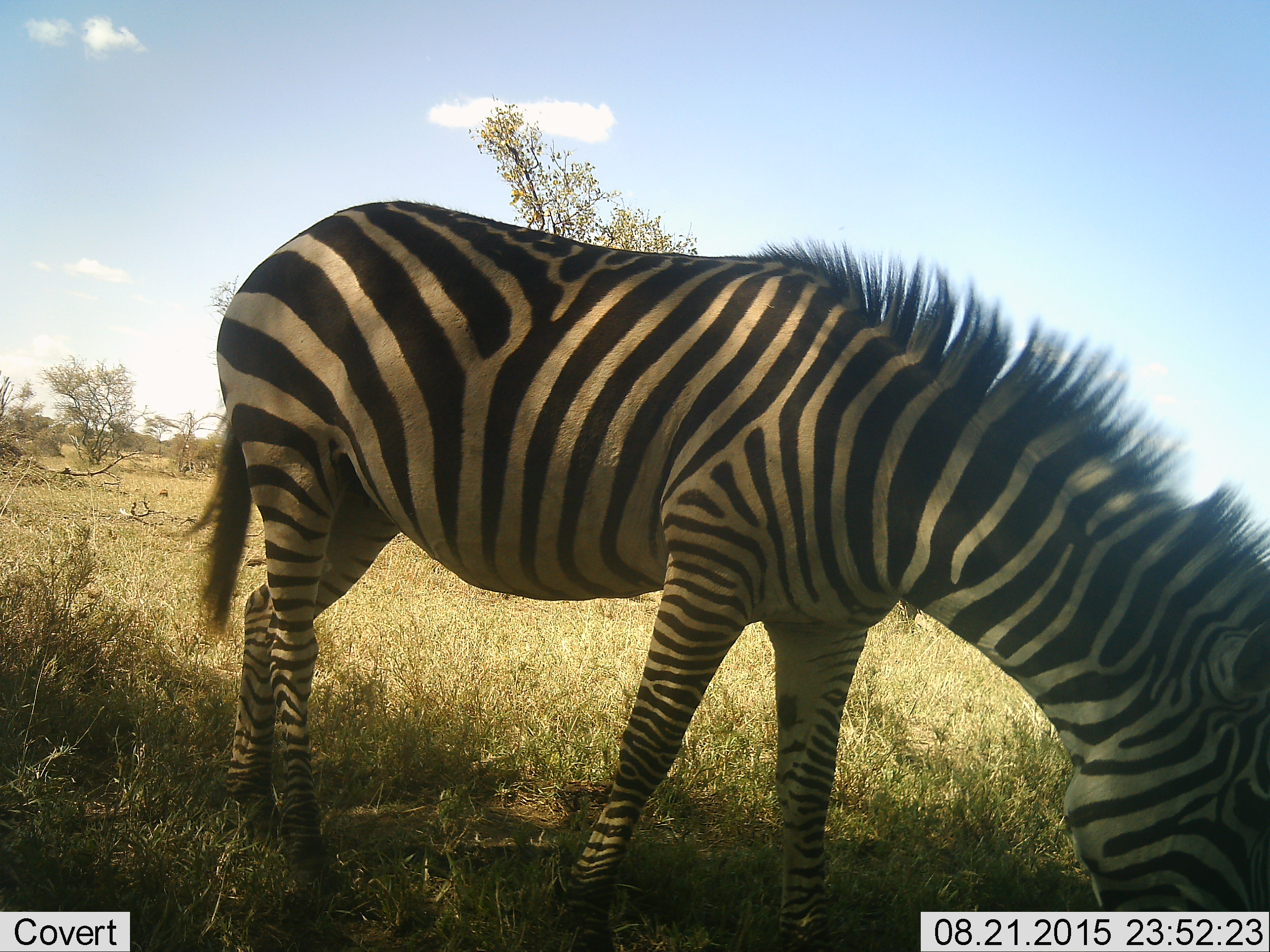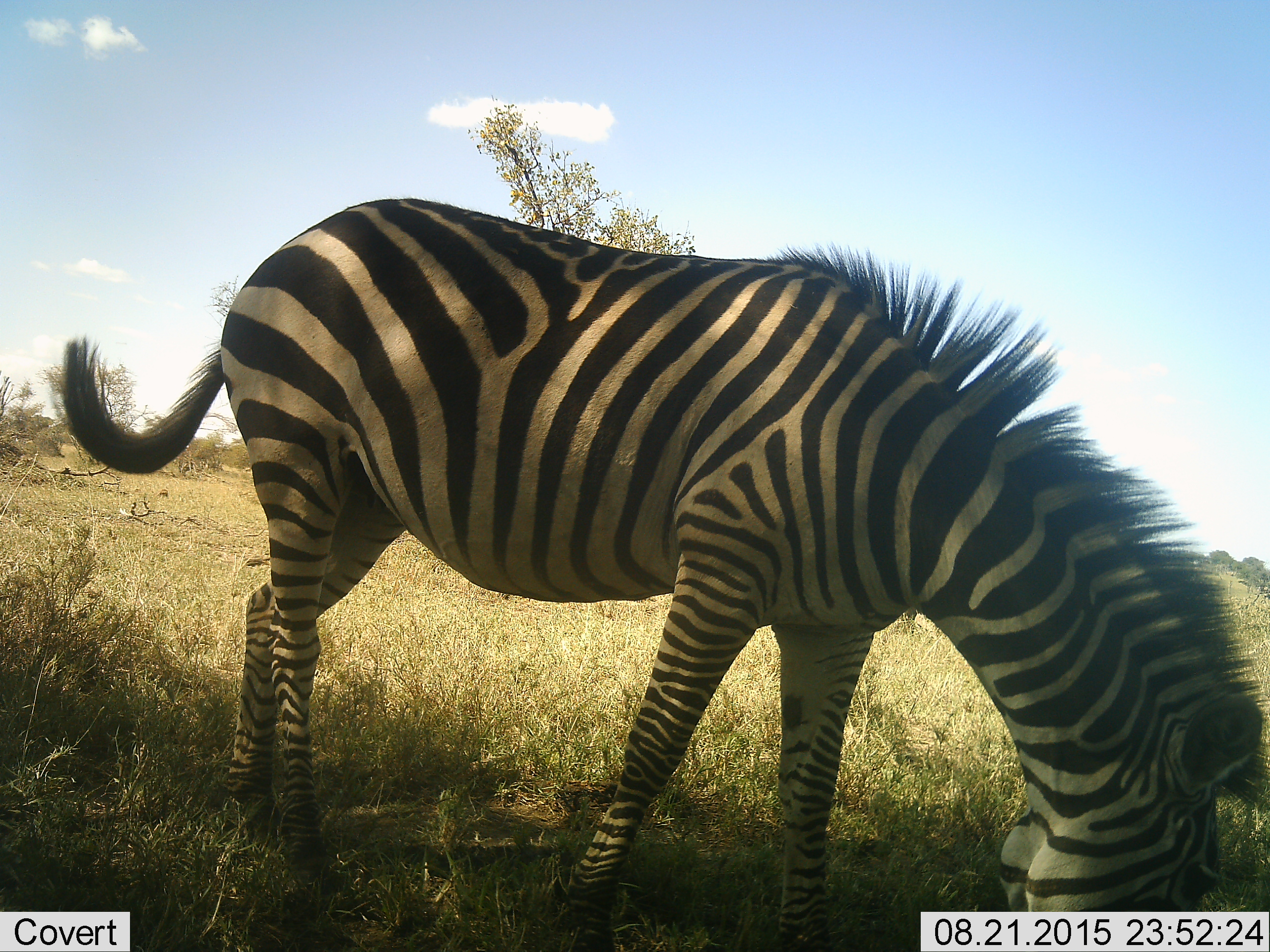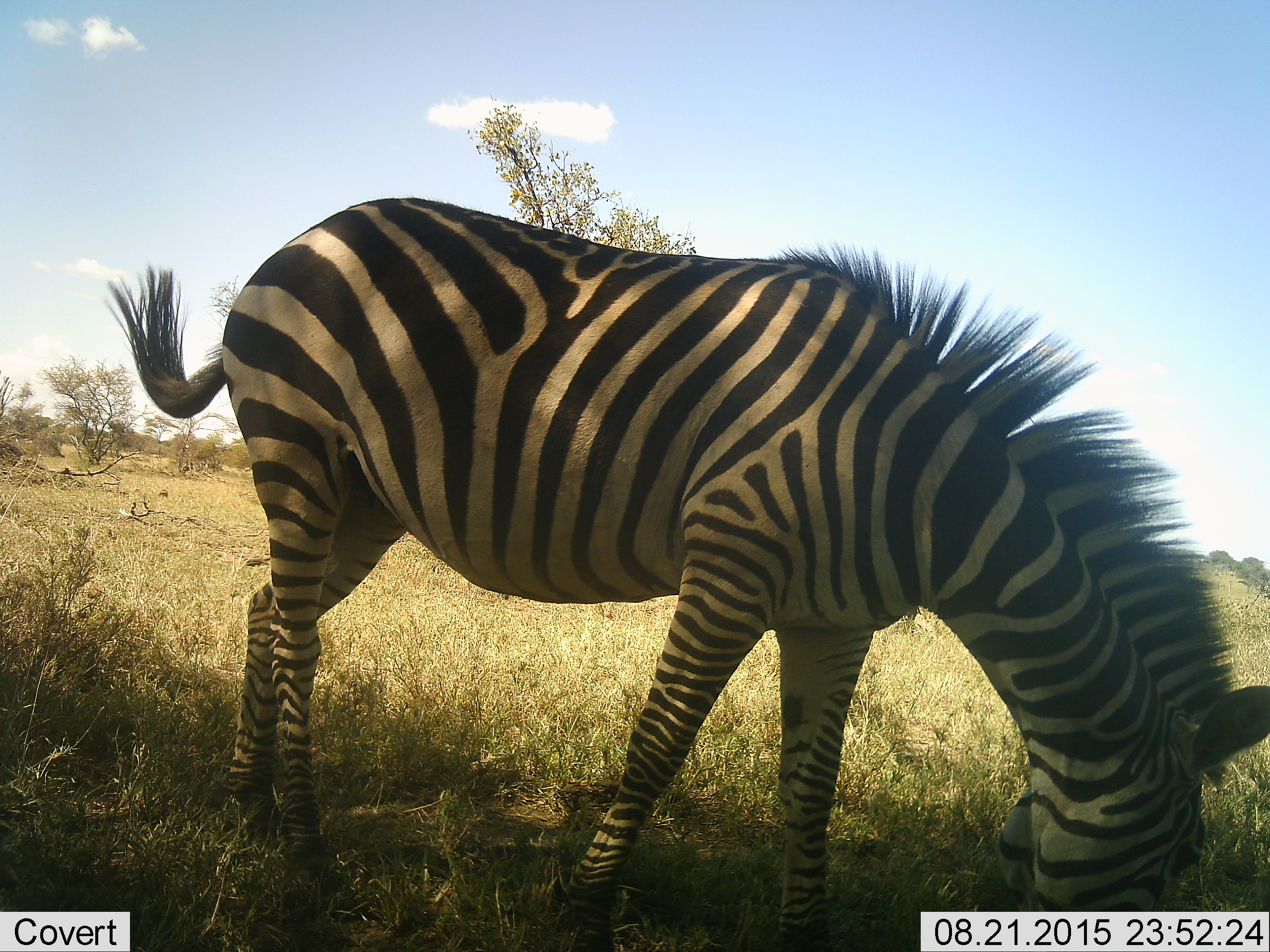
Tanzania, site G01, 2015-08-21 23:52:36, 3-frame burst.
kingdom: Animalia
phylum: Chordata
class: Mammalia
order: Perissodactyla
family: Equidae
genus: Equus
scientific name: Equus quagga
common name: plains zebra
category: zebra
Zebra (plains zebra) (Equus quagga), count 1. Behavior (volunteer vote fractions): standing 30%, resting 0%, moving 0%, interacting 0%. Young present (vote fraction): 0%. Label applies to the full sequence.